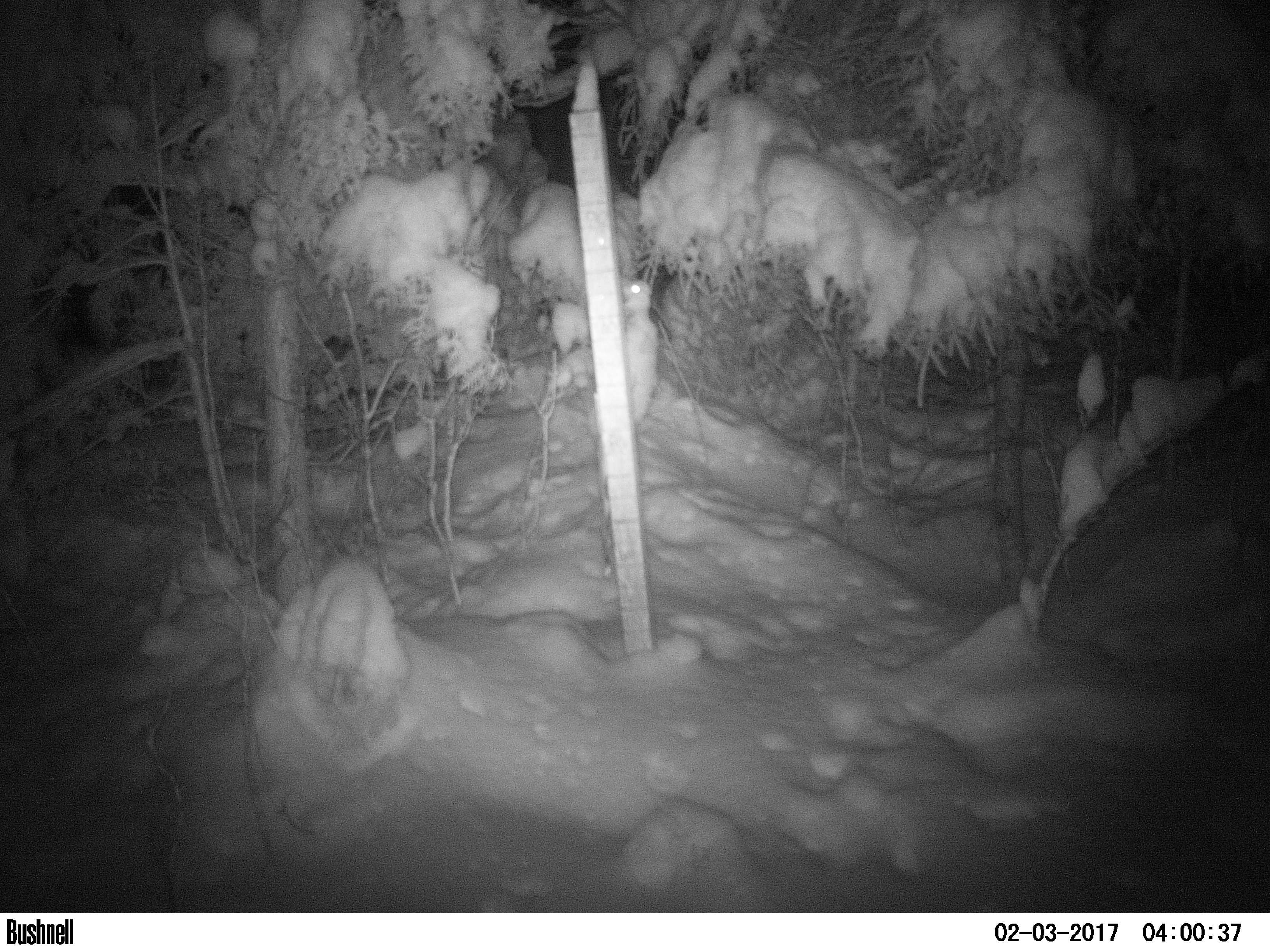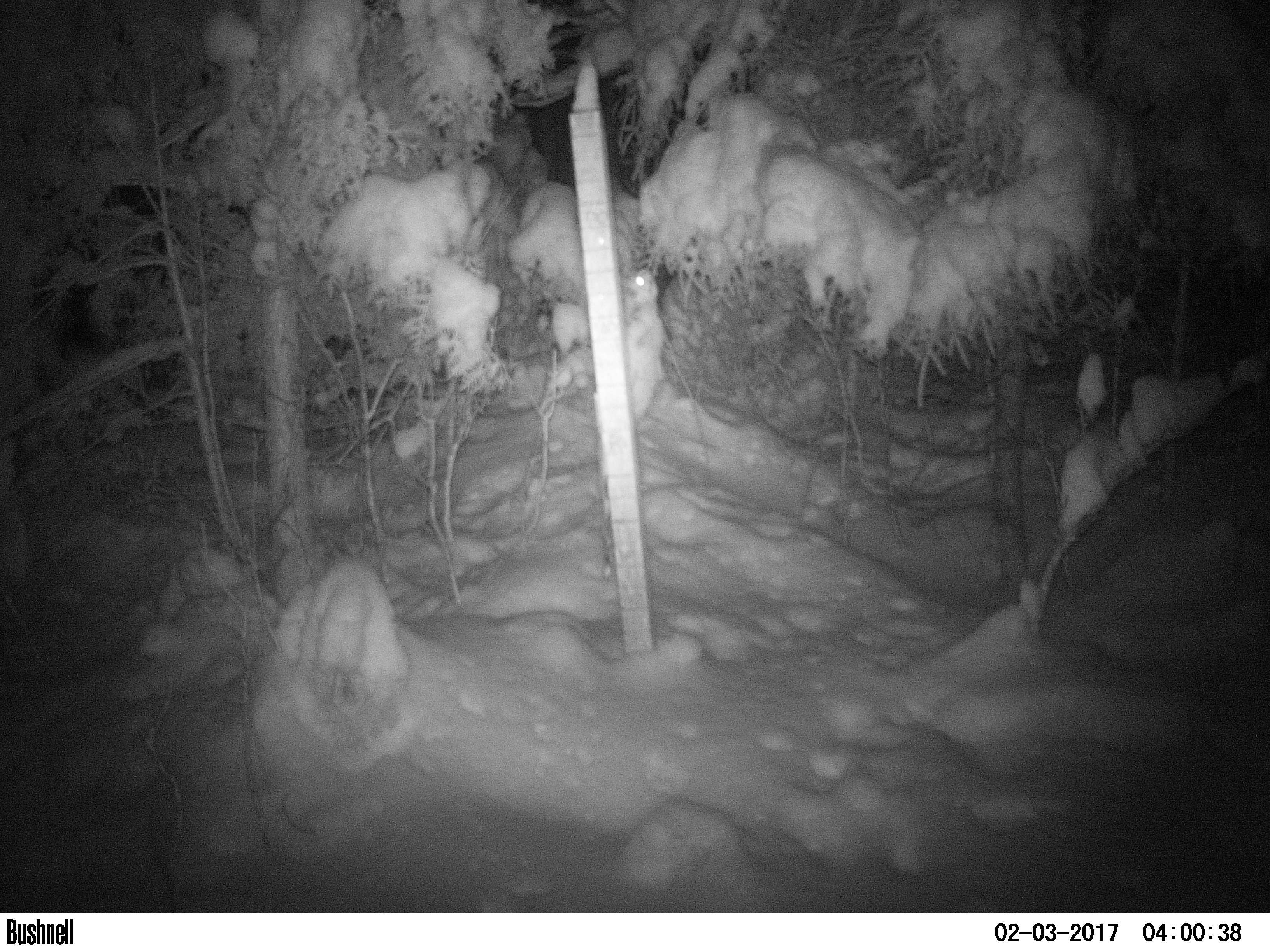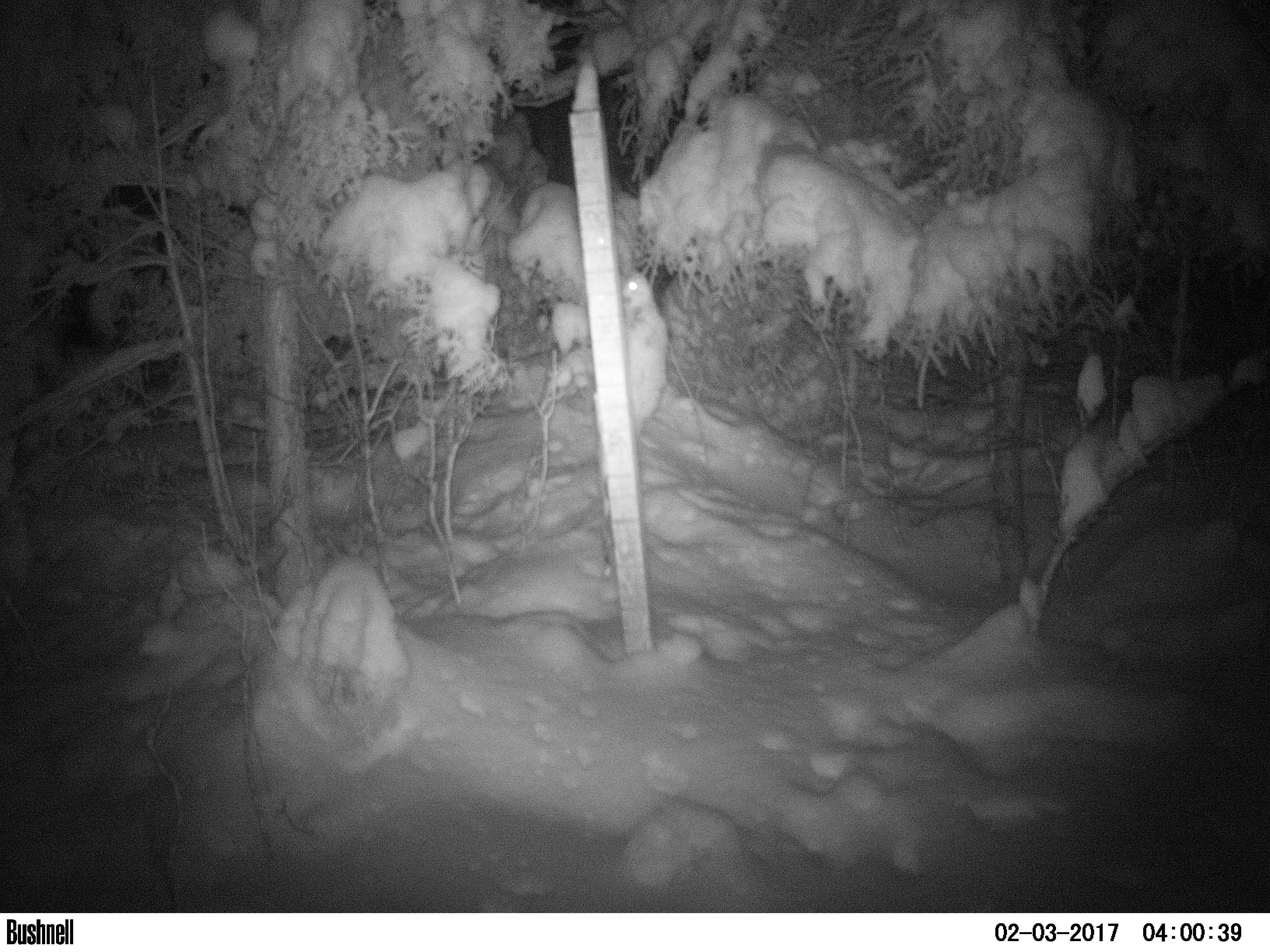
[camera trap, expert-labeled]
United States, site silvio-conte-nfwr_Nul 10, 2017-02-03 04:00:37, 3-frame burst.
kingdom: Animalia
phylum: Chordata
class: Mammalia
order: Lagomorpha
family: Leporidae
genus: Lepus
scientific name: Lepus americanus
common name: snowshoe hare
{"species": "snowshoe hare (Lepus americanus)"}